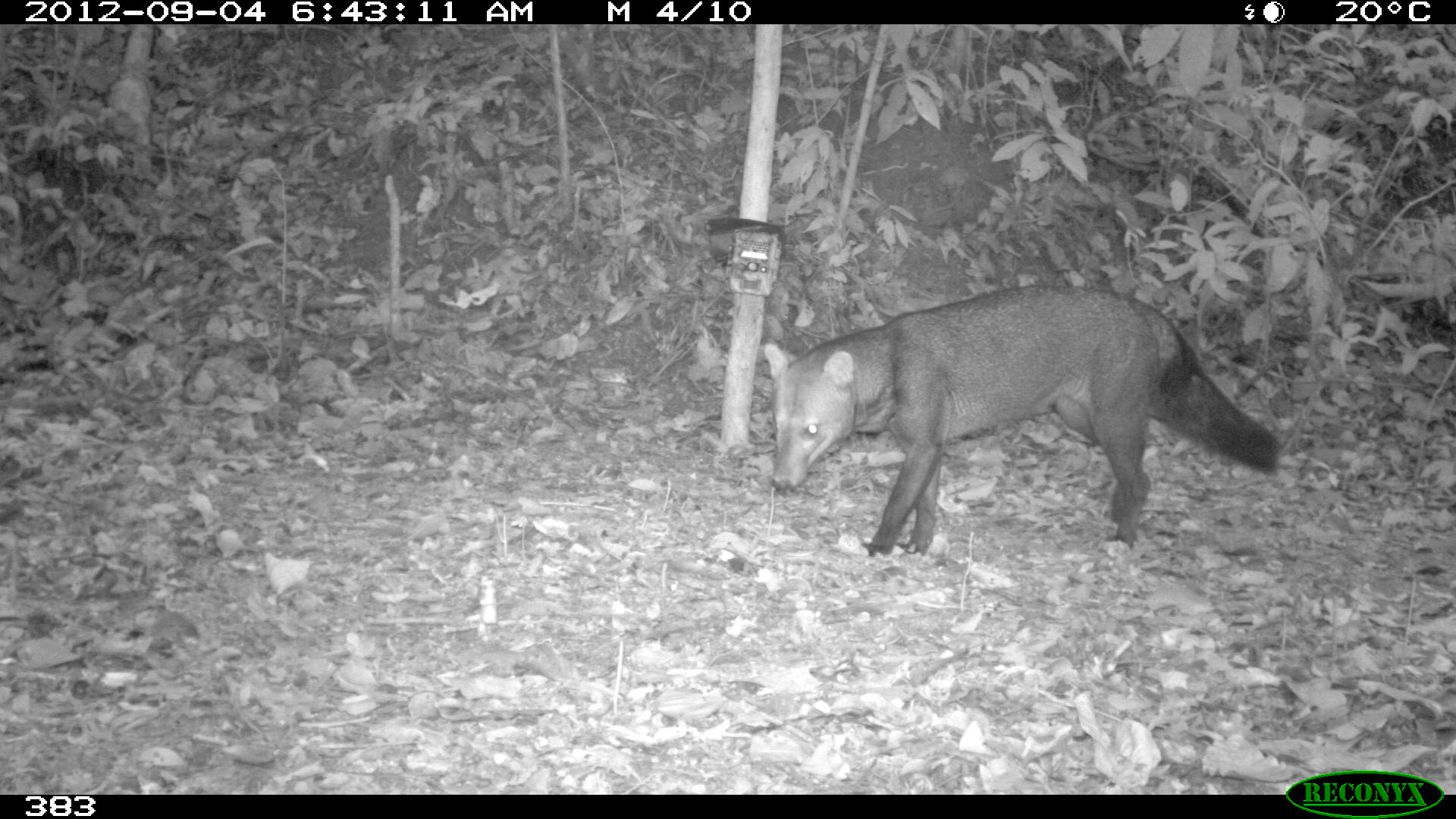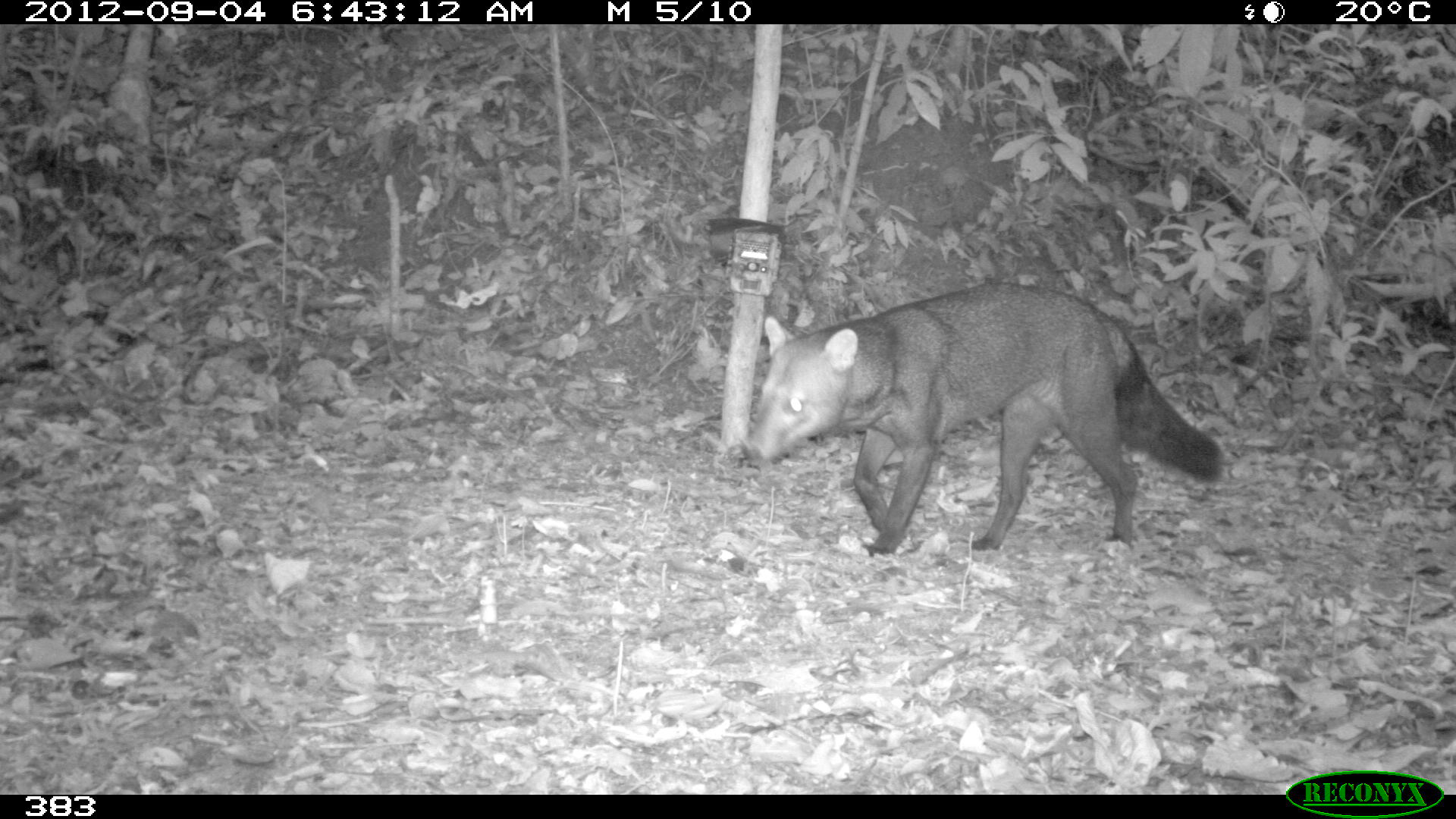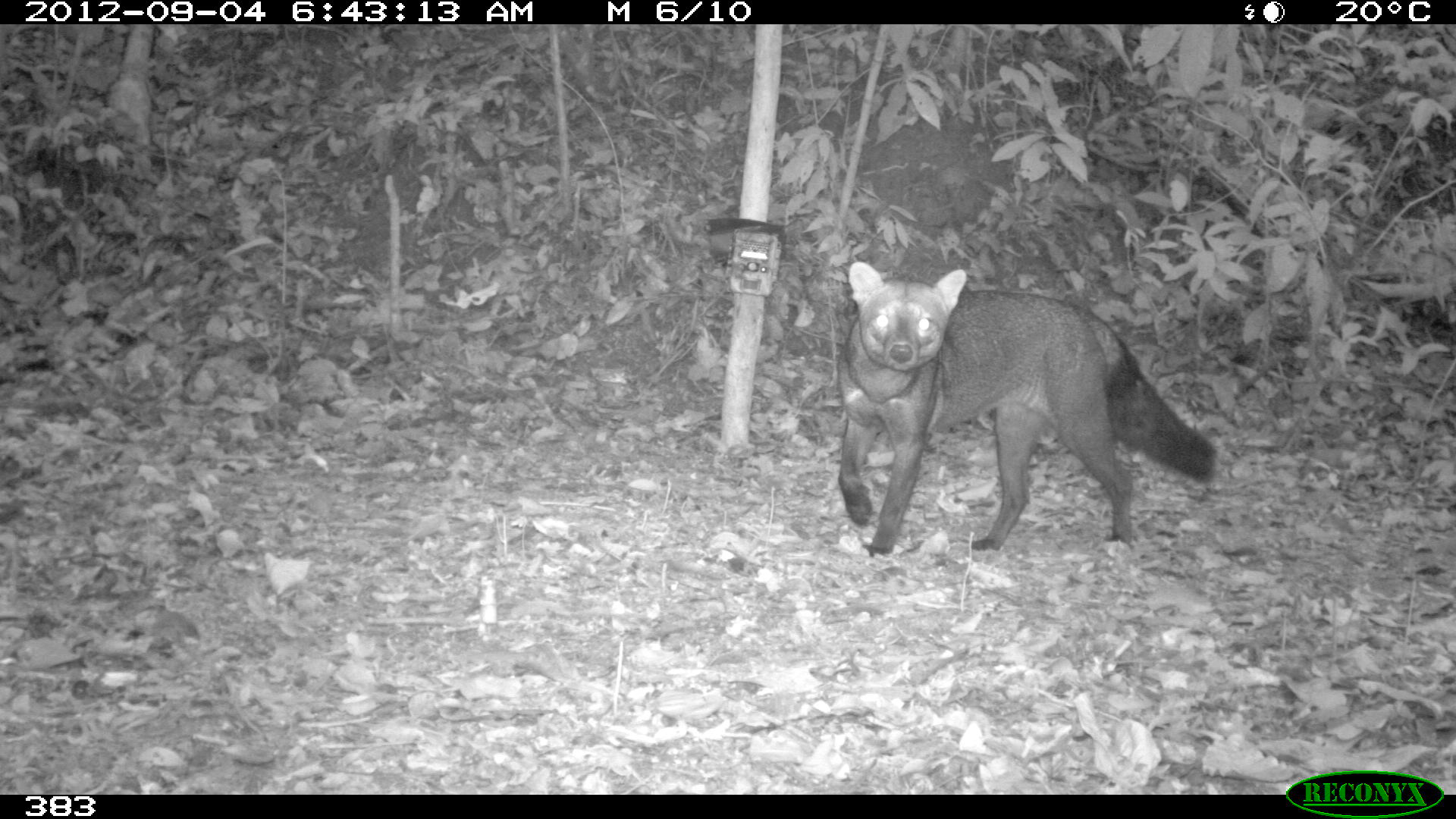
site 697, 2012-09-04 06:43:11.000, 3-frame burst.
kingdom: Animalia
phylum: Chordata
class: Mammalia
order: Carnivora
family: Canidae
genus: Atelocynus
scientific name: Atelocynus microtis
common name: short-eared dog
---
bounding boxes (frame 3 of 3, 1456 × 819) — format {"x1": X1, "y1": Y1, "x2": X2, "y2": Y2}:
atelocynus microtis: {"x1": 835, "y1": 261, "x2": 1214, "y2": 555}